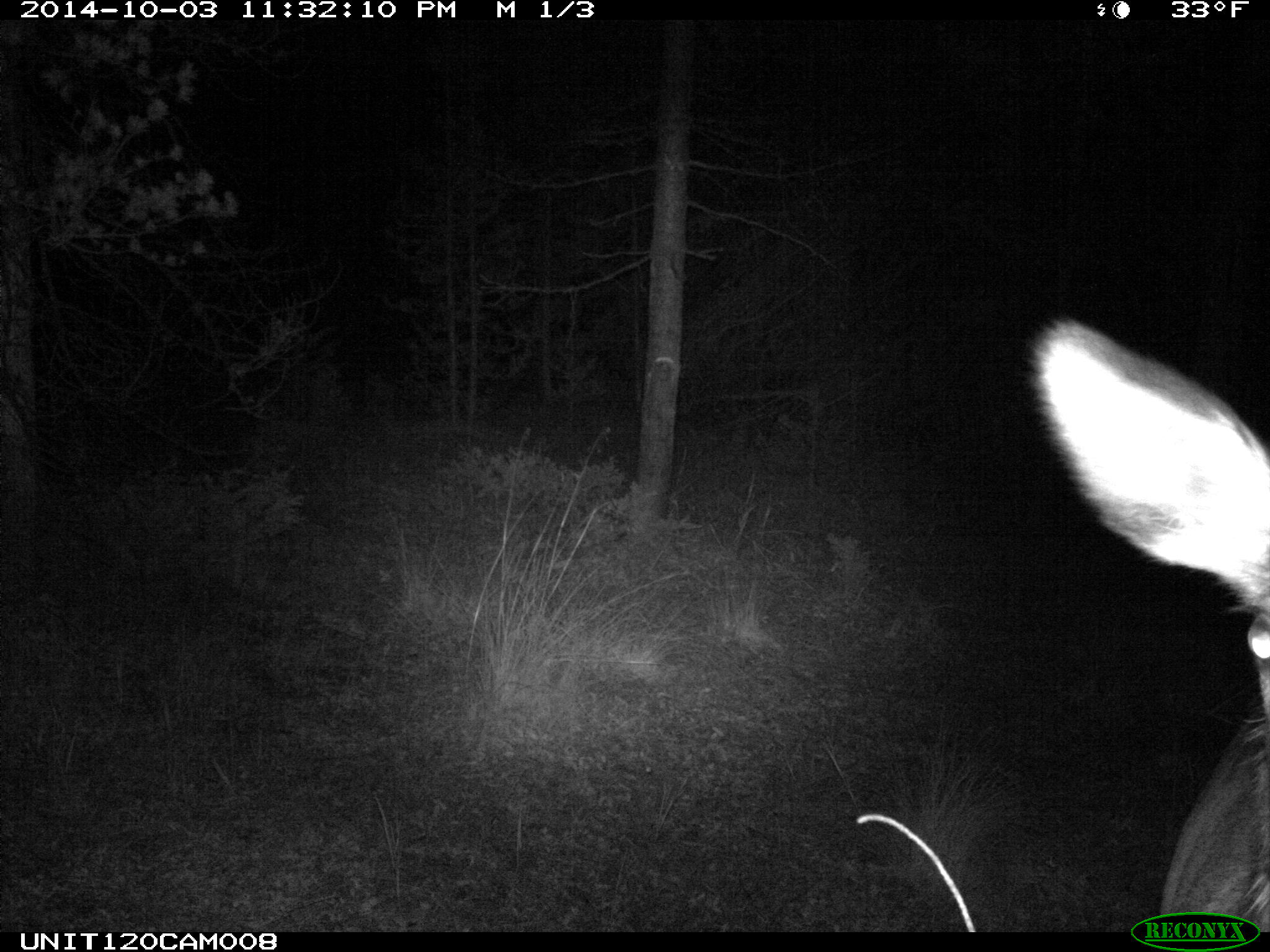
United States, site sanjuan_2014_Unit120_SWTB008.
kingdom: Animalia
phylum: Chordata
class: Mammalia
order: Artiodactyla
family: Cervidae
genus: Cervus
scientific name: Cervus elaphus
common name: red deer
Cervus elaphus (red deer).